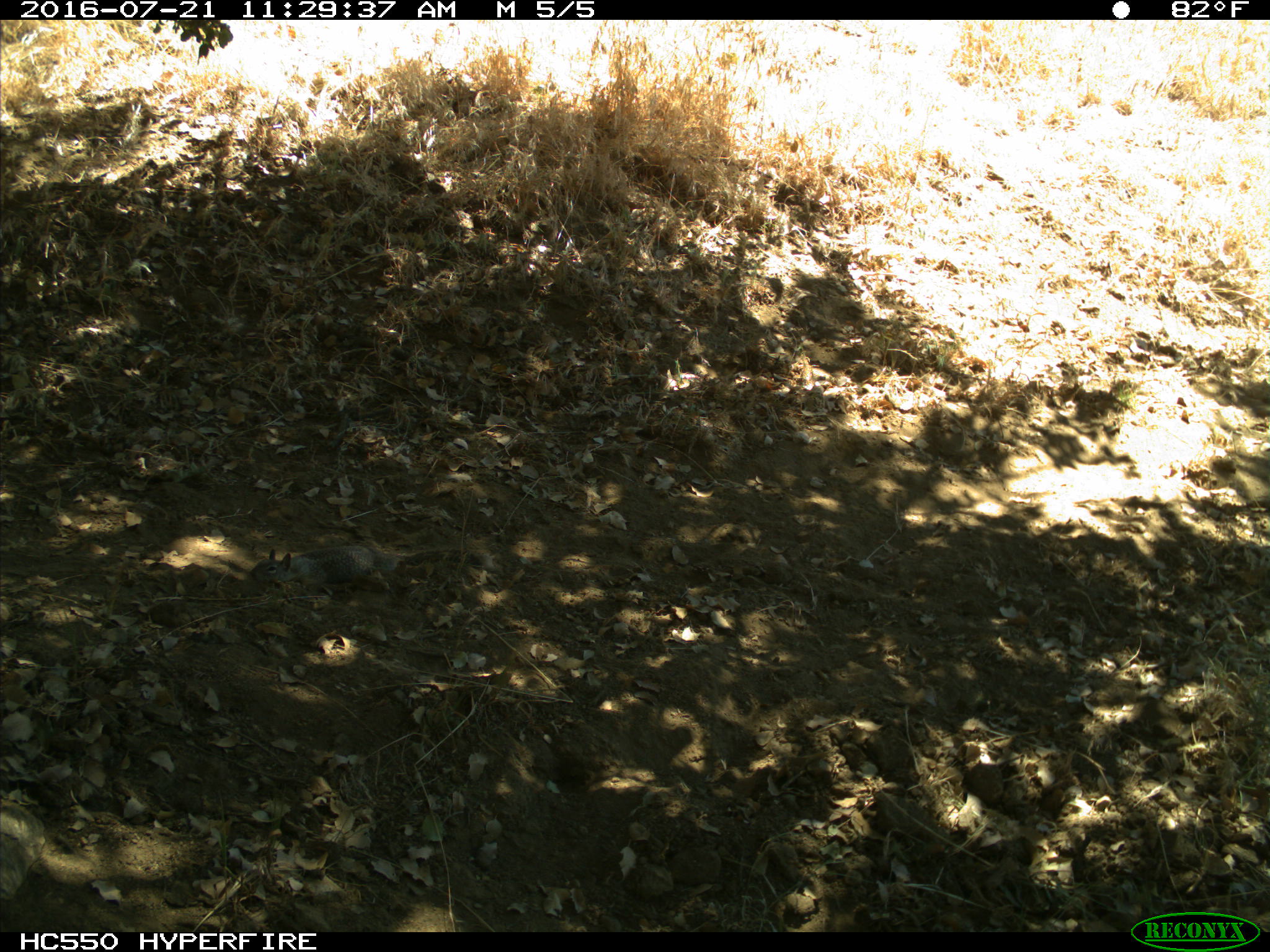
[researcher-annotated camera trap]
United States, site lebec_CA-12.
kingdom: Animalia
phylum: Chordata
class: Mammalia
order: Rodentia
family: Sciuridae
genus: Otospermophilus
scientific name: Otospermophilus beecheyi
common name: california ground squirrel